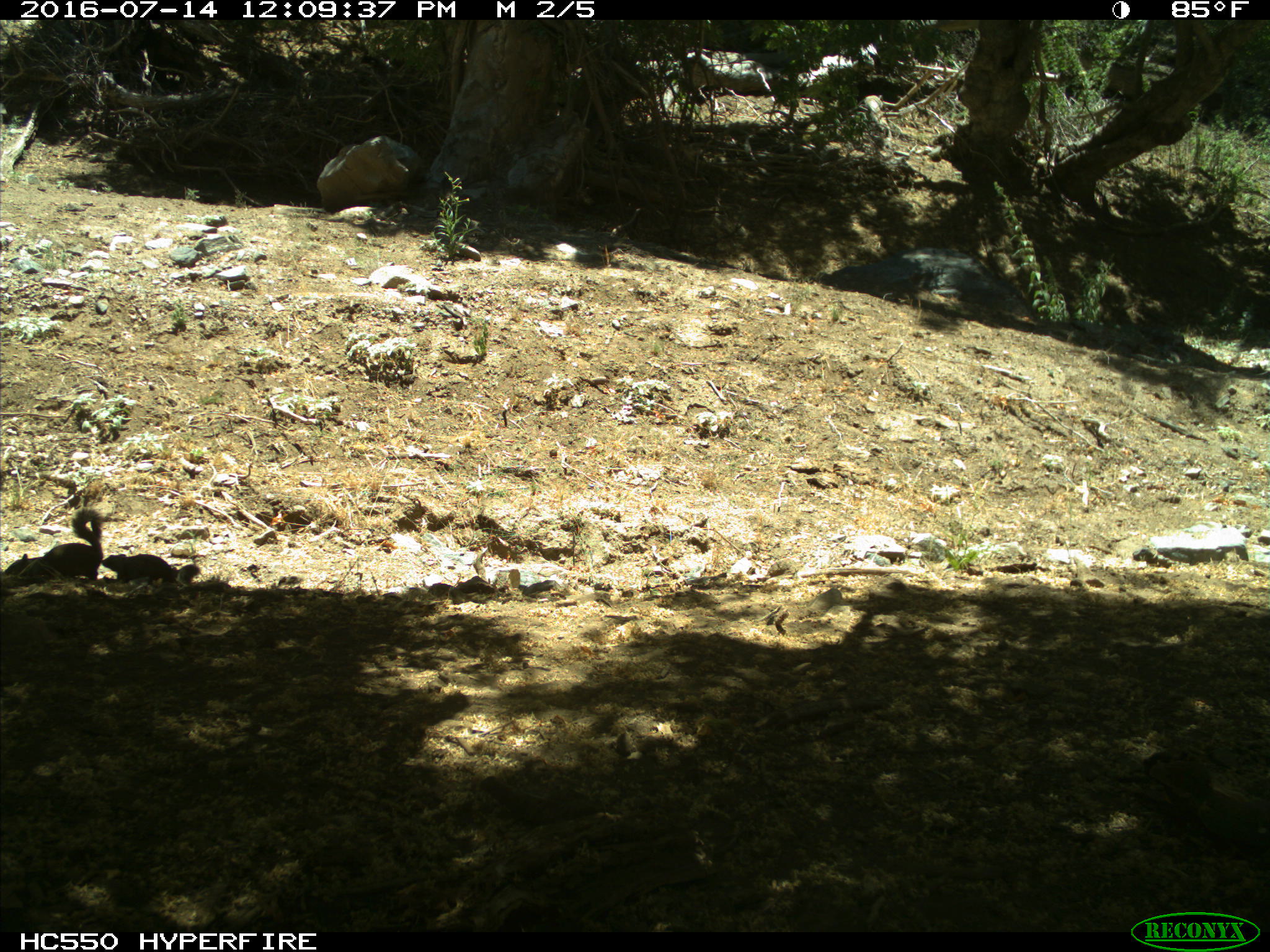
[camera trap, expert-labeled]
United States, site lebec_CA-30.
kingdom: Animalia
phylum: Chordata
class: Mammalia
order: Rodentia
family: Sciuridae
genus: Otospermophilus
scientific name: Otospermophilus beecheyi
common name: california ground squirrel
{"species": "Otospermophilus beecheyi (california ground squirrel)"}